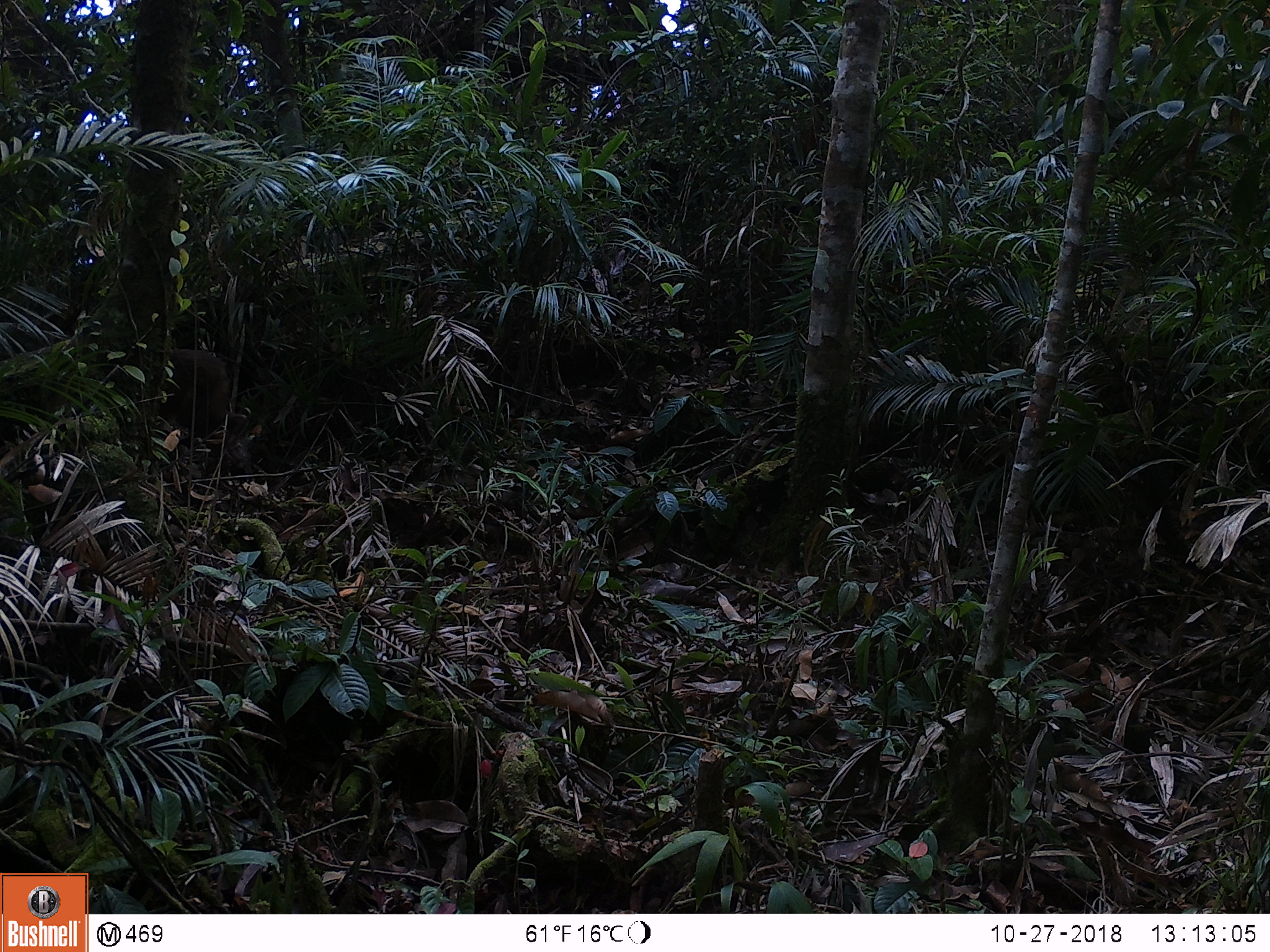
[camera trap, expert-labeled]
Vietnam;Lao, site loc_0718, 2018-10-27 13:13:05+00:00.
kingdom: Animalia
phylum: Chordata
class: Mammalia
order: Primates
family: Cercopithecidae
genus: Macaca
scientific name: Macaca arctoides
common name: stump-tailed macaque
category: stump tailed macaque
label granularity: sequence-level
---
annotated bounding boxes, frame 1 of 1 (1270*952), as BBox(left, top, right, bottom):
stump tailed macaque: BBox(158, 349, 252, 460)